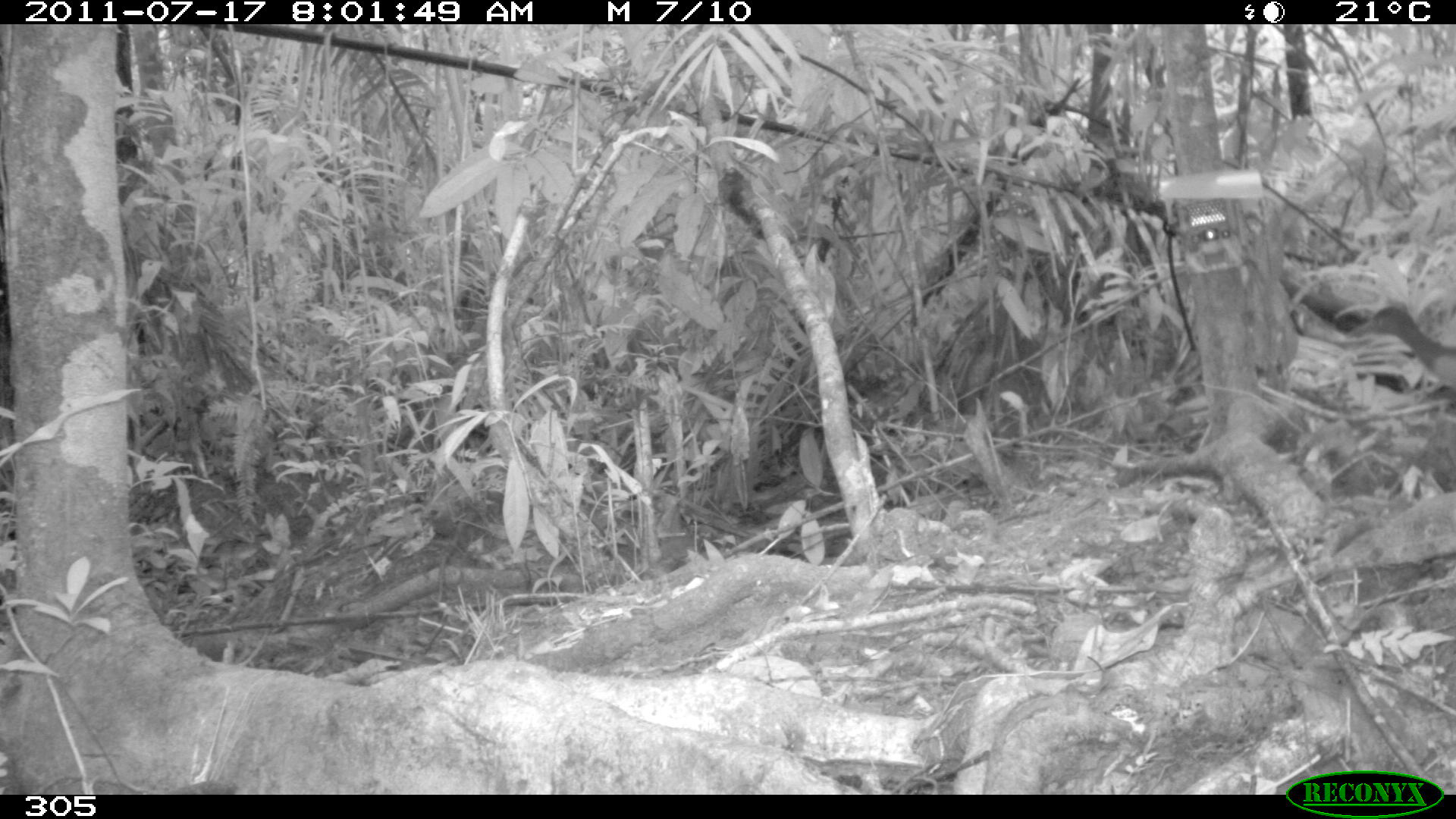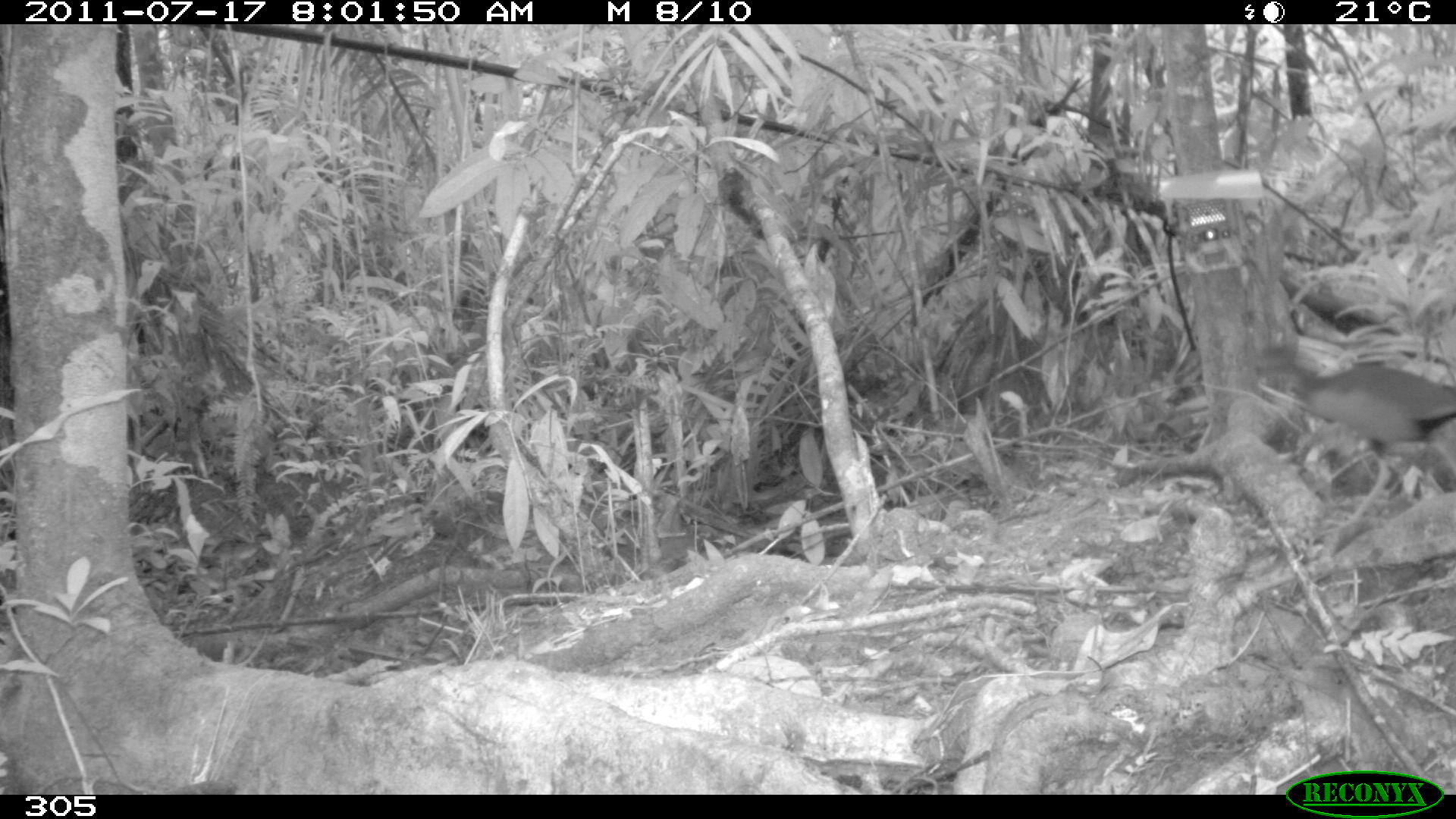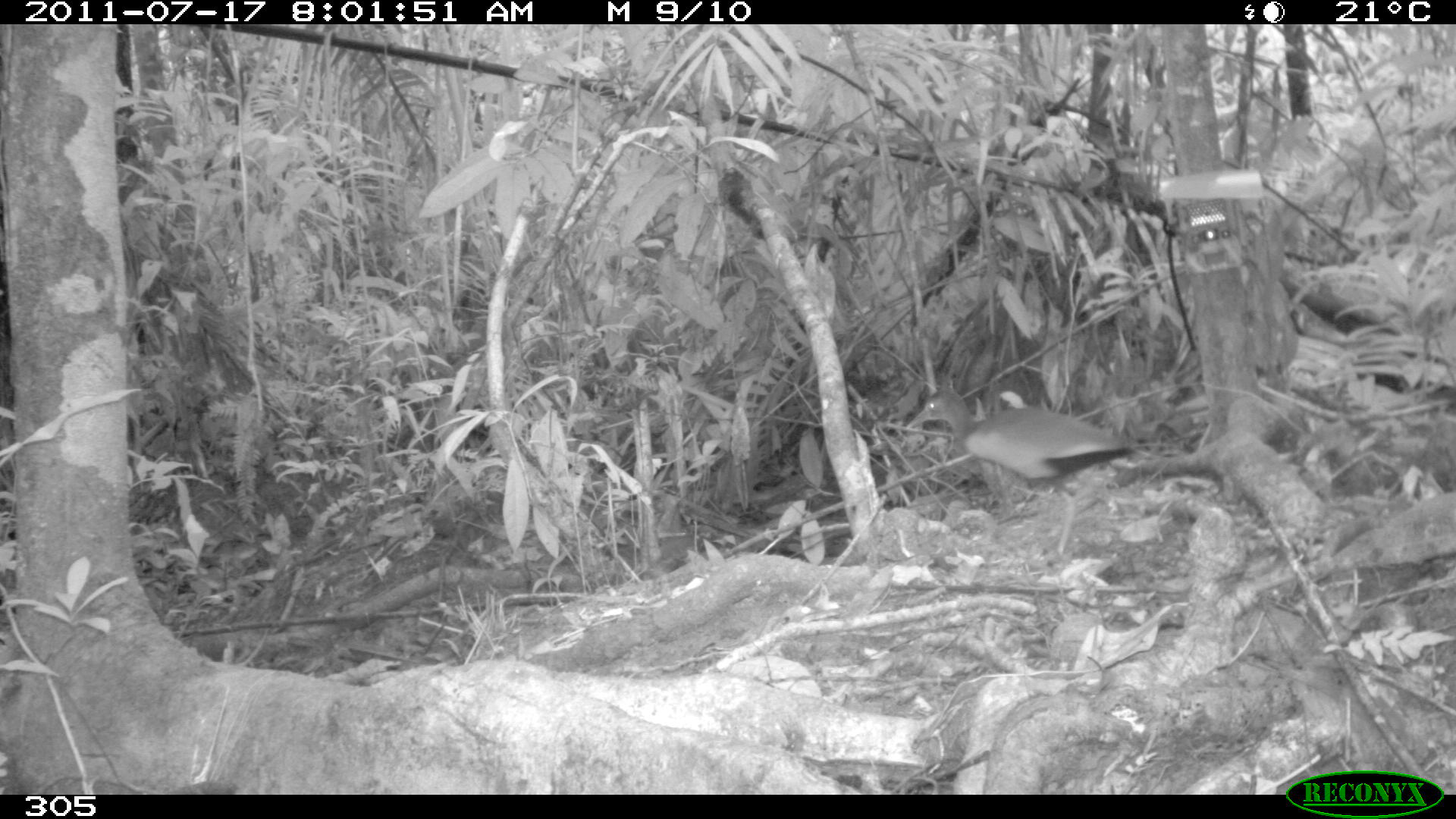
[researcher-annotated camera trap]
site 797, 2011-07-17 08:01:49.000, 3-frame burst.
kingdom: Animalia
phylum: Chordata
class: Aves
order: Gruiformes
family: Rallidae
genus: Aramides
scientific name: Aramides cajaneus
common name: gray-cowled wood-rail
Aramides cajaneus (gray-cowled wood-rail).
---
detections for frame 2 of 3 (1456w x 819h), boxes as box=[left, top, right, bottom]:
aramides cajaneus: box=[1244, 338, 1456, 531]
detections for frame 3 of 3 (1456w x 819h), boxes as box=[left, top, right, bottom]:
aramides cajaneus: box=[901, 381, 1134, 569]